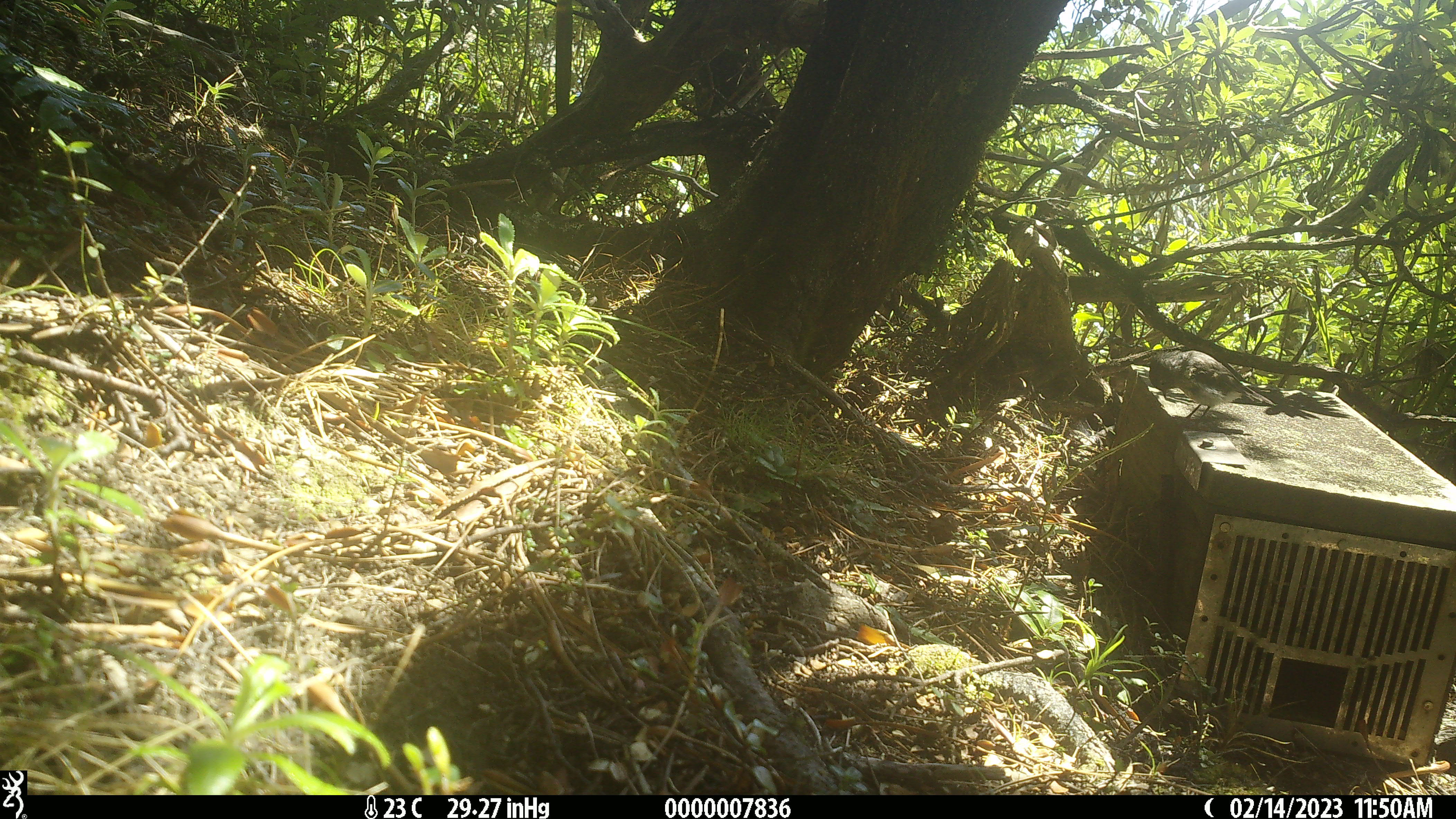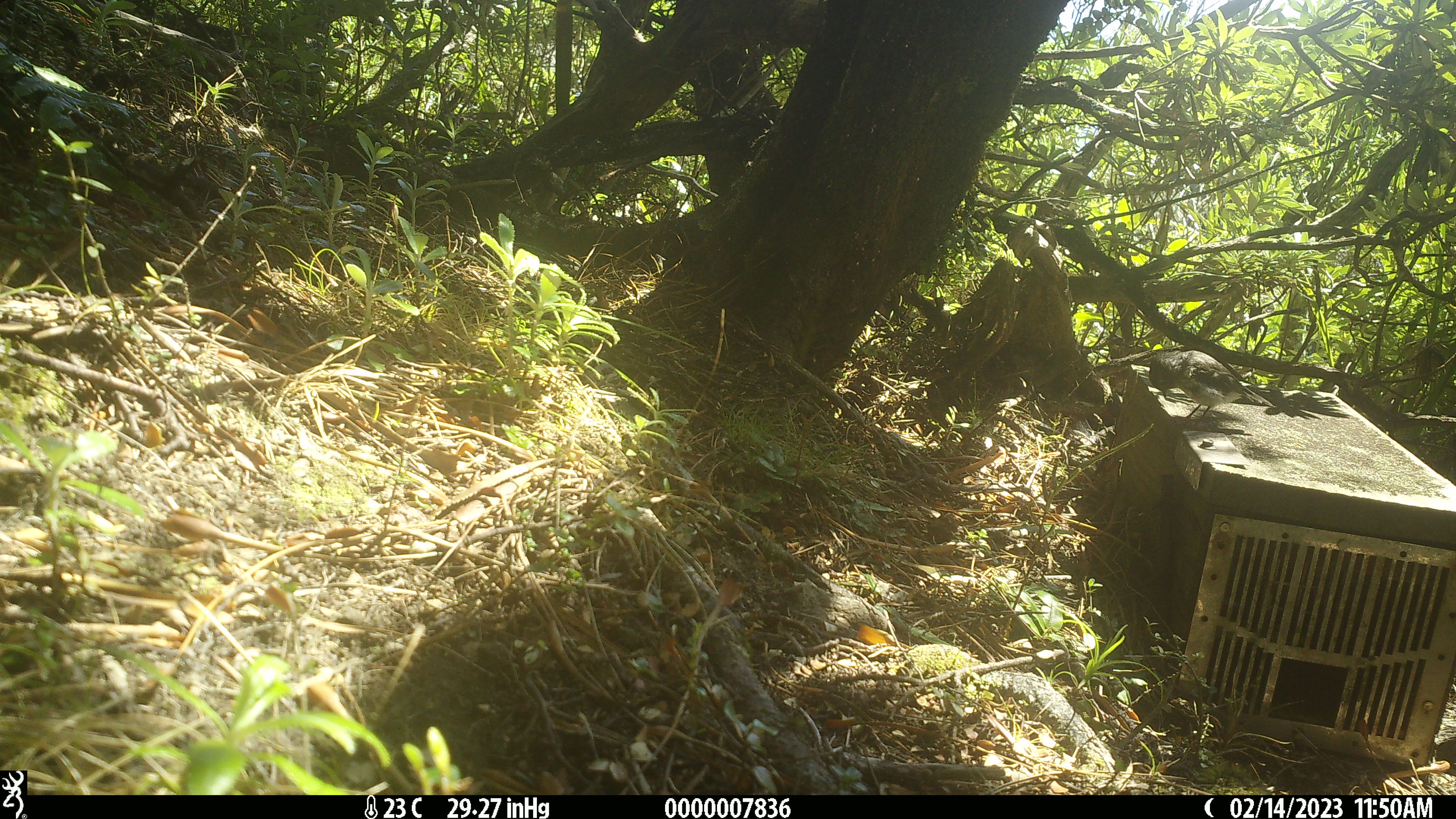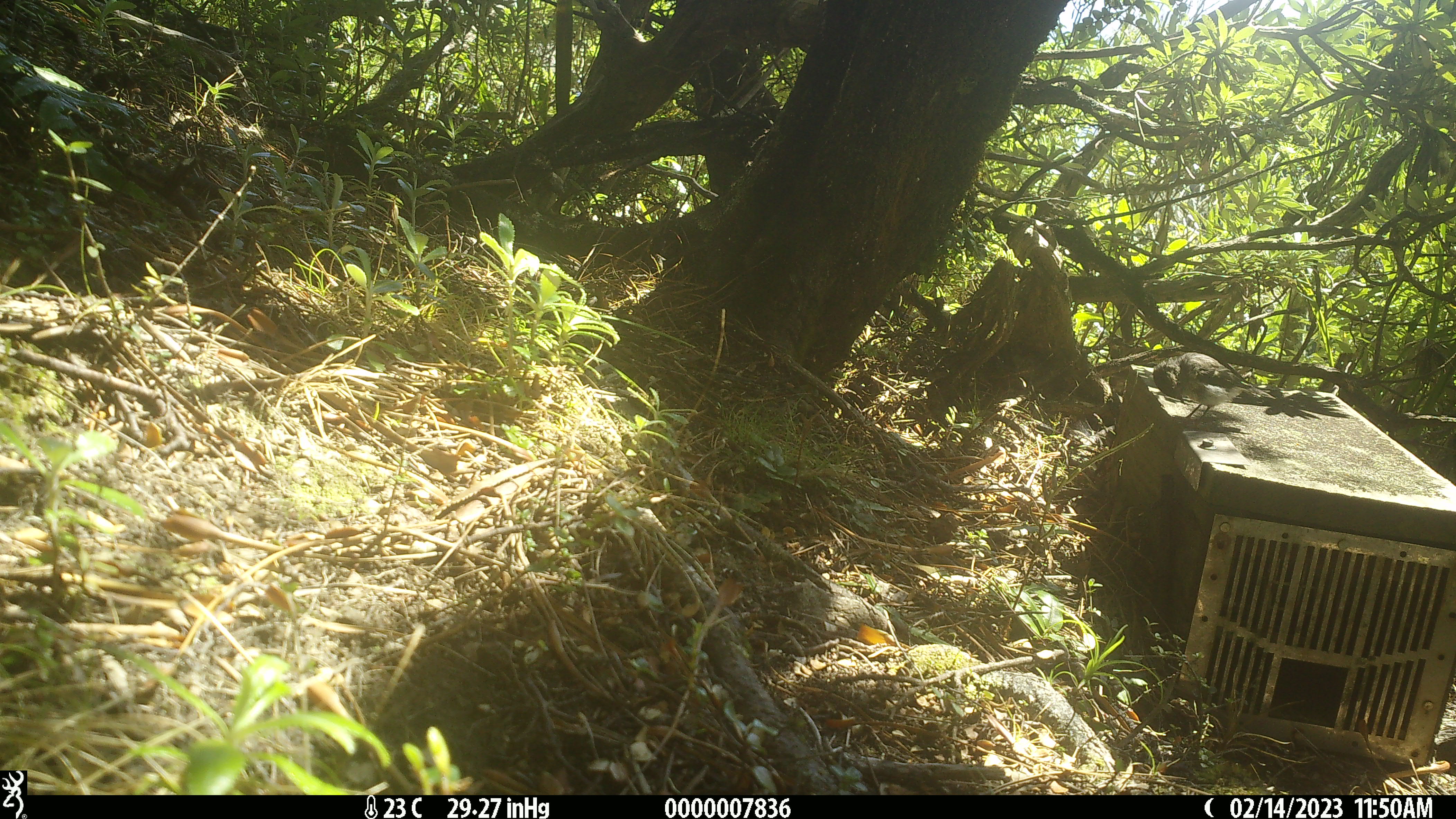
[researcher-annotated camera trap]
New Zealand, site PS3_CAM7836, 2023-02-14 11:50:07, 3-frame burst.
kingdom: Animalia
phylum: Chordata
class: Aves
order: Passeriformes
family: Petroicidae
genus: Petroica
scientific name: Petroica macrocephala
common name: tomtit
Tomtit (Petroica macrocephala).